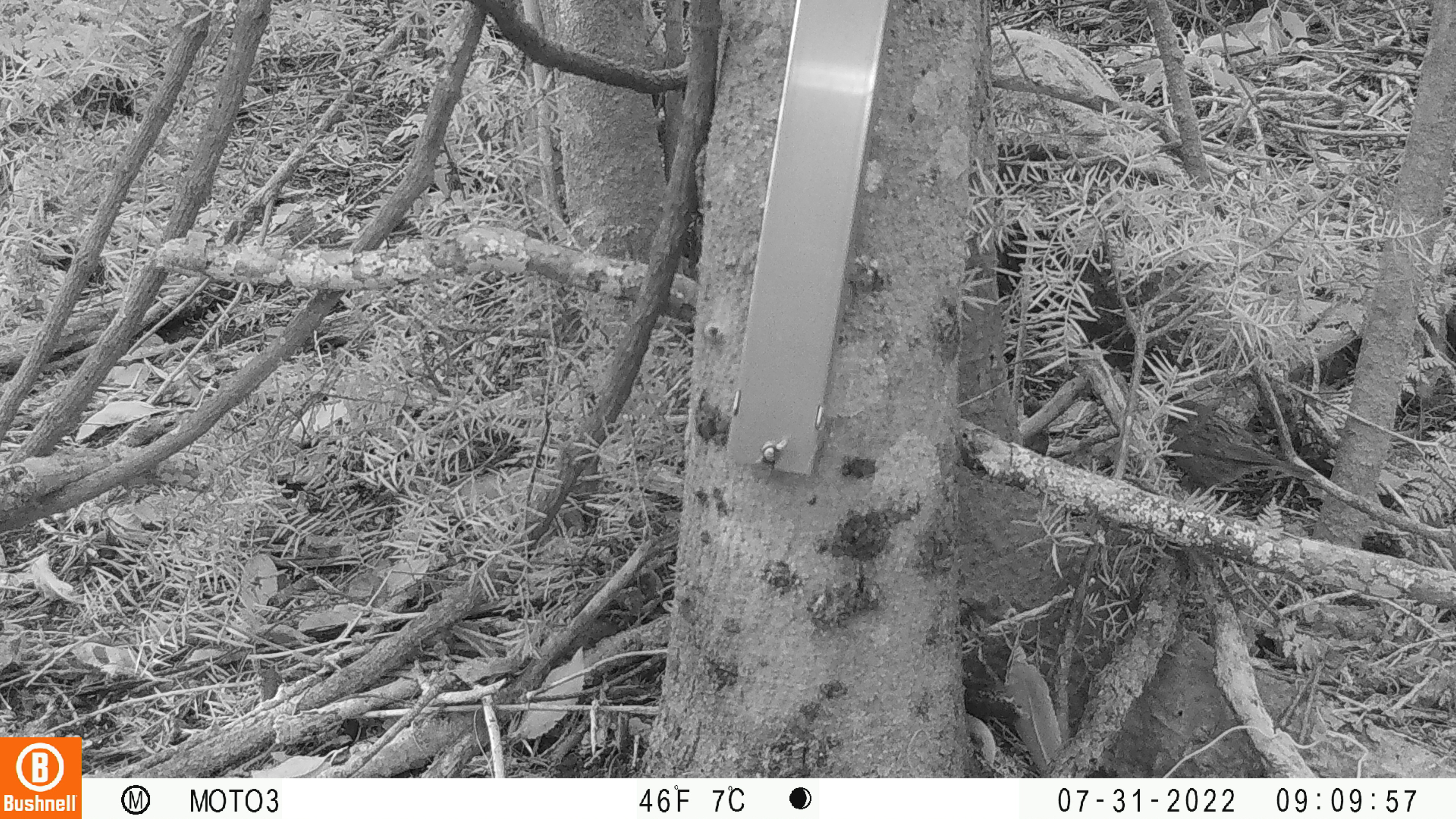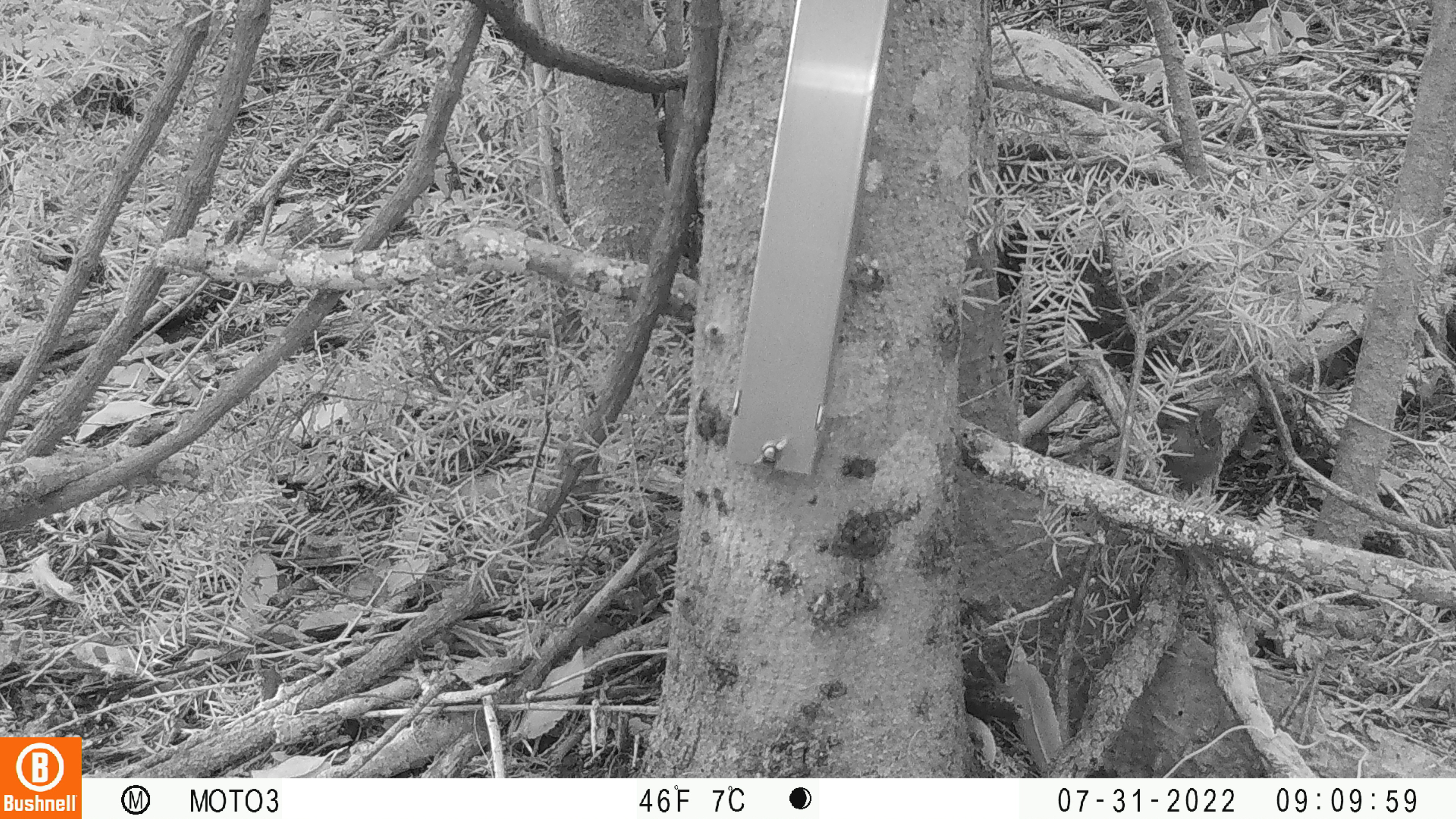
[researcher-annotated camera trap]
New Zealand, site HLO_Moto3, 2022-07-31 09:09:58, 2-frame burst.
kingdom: Animalia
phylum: Chordata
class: Aves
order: Passeriformes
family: Prunellidae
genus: Prunella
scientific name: Prunella modularis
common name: dunnock